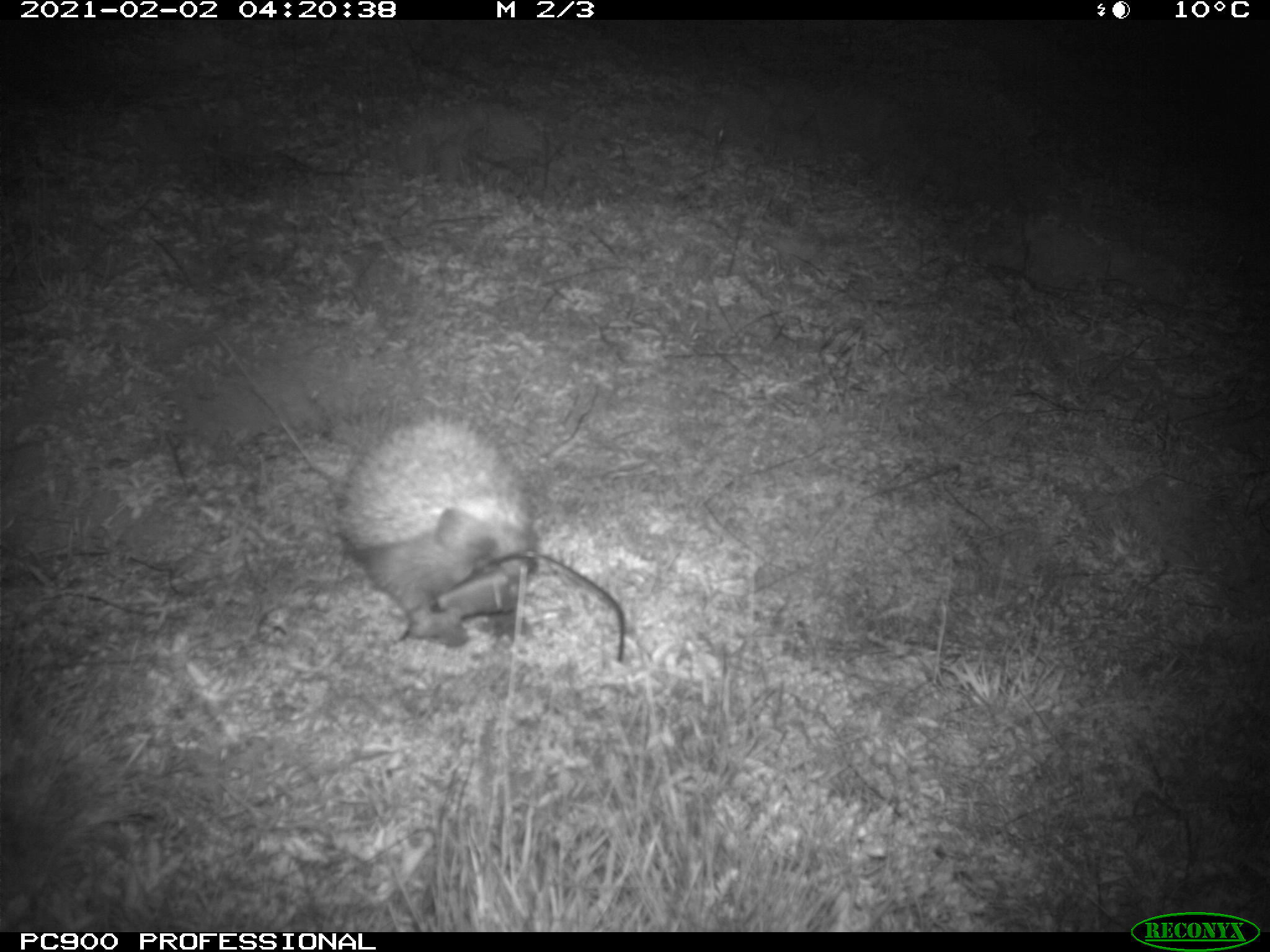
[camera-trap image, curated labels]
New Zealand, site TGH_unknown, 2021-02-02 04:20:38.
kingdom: Animalia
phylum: Chordata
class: Mammalia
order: Eulipotyphla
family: Erinaceidae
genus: Erinaceus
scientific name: Erinaceus europaeus europaeus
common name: european hedgehog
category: hedgehog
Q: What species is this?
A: Hedgehog (european hedgehog) (Erinaceus europaeus europaeus).